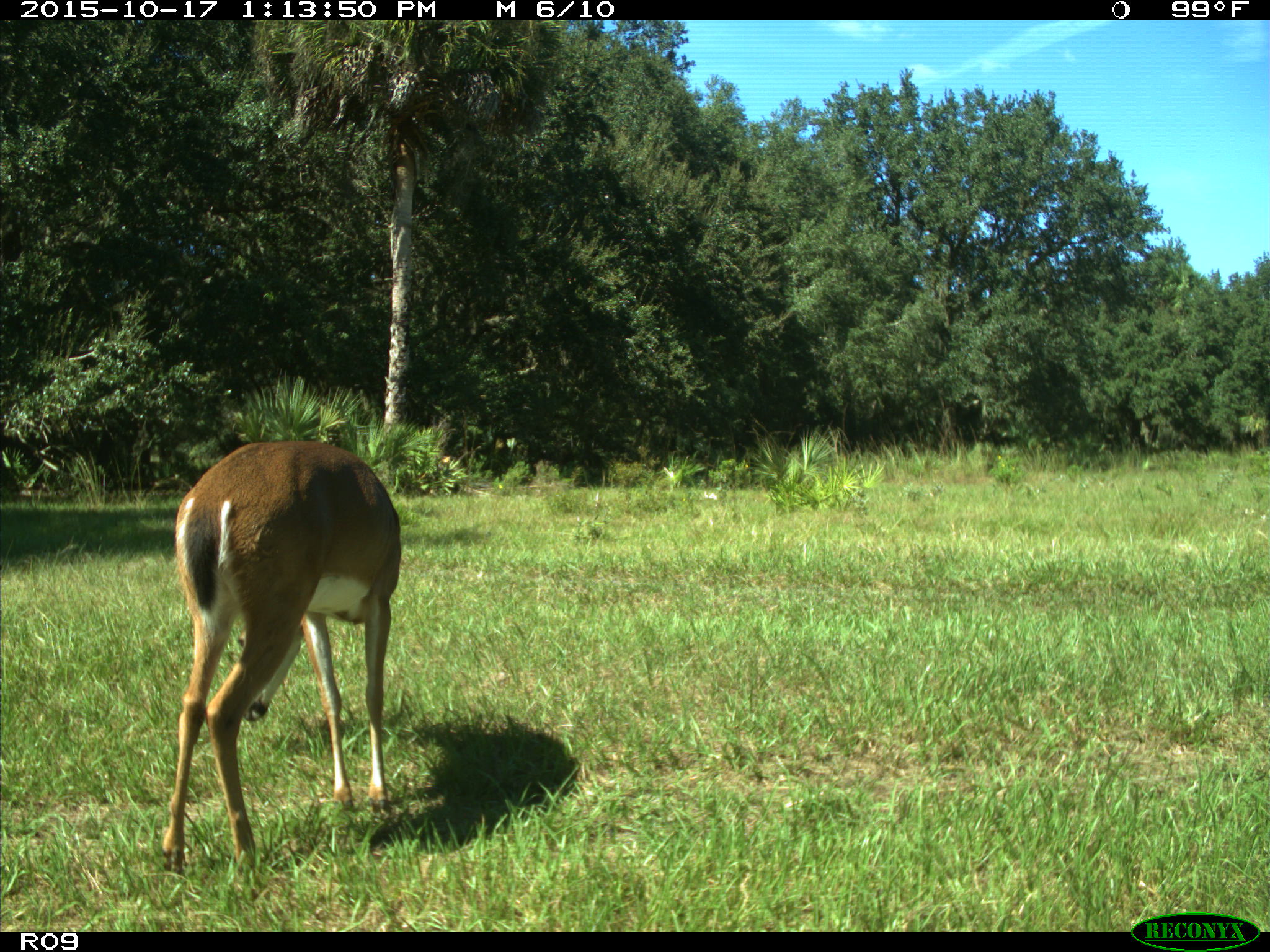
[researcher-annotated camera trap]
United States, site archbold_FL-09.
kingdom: Animalia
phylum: Chordata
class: Mammalia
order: Artiodactyla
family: Cervidae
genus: Odocoileus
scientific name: Odocoileus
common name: deer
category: unidentified deer